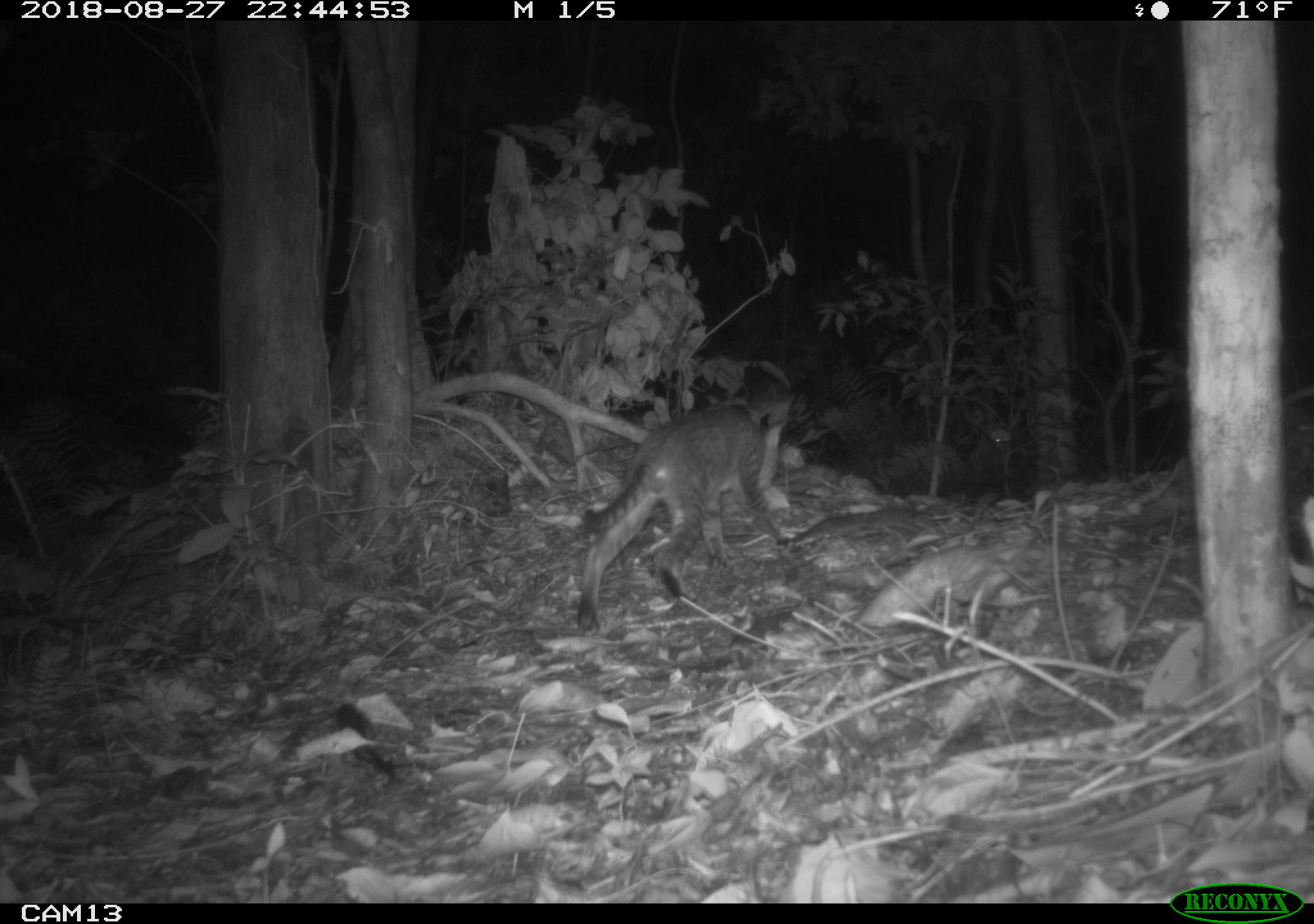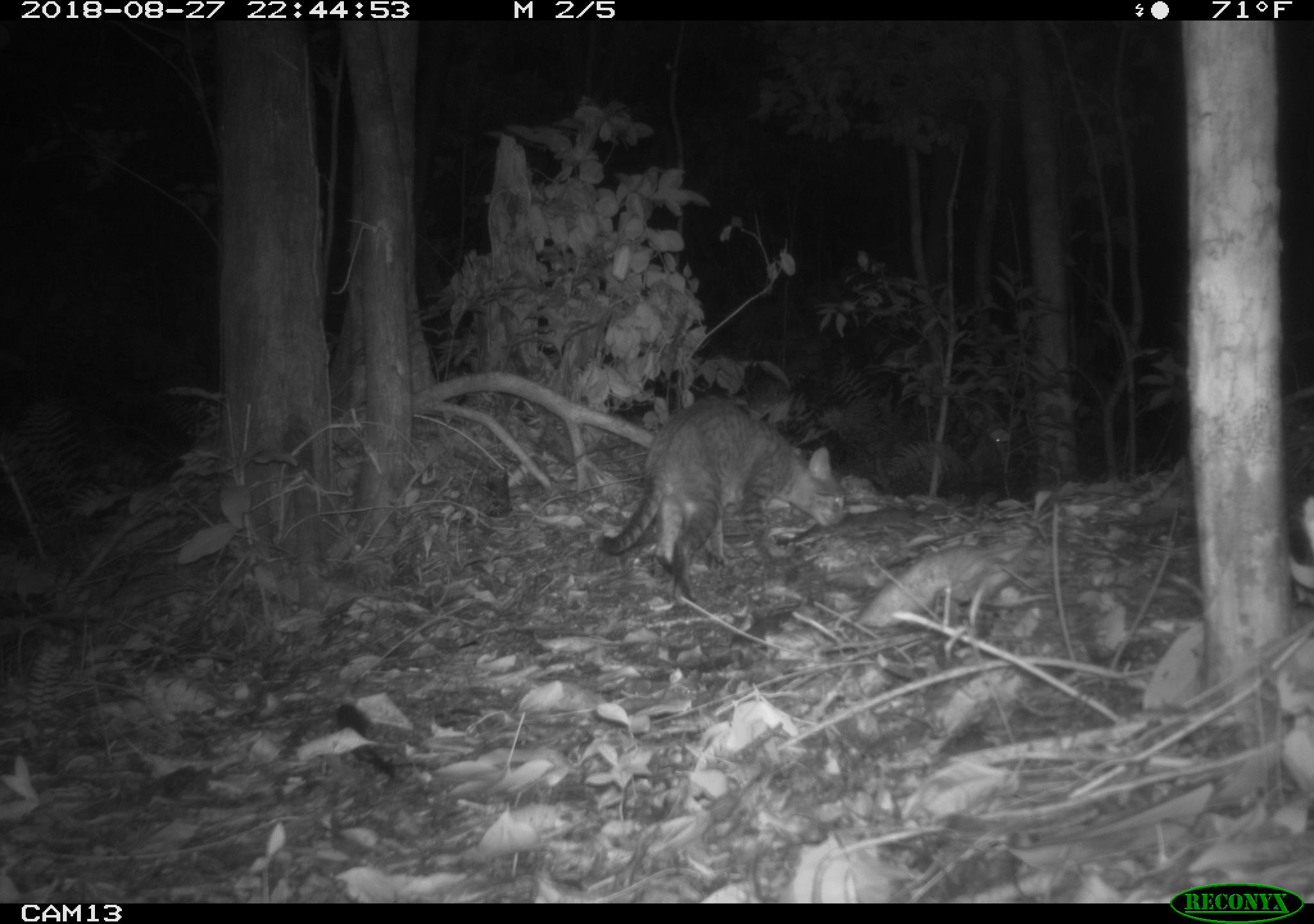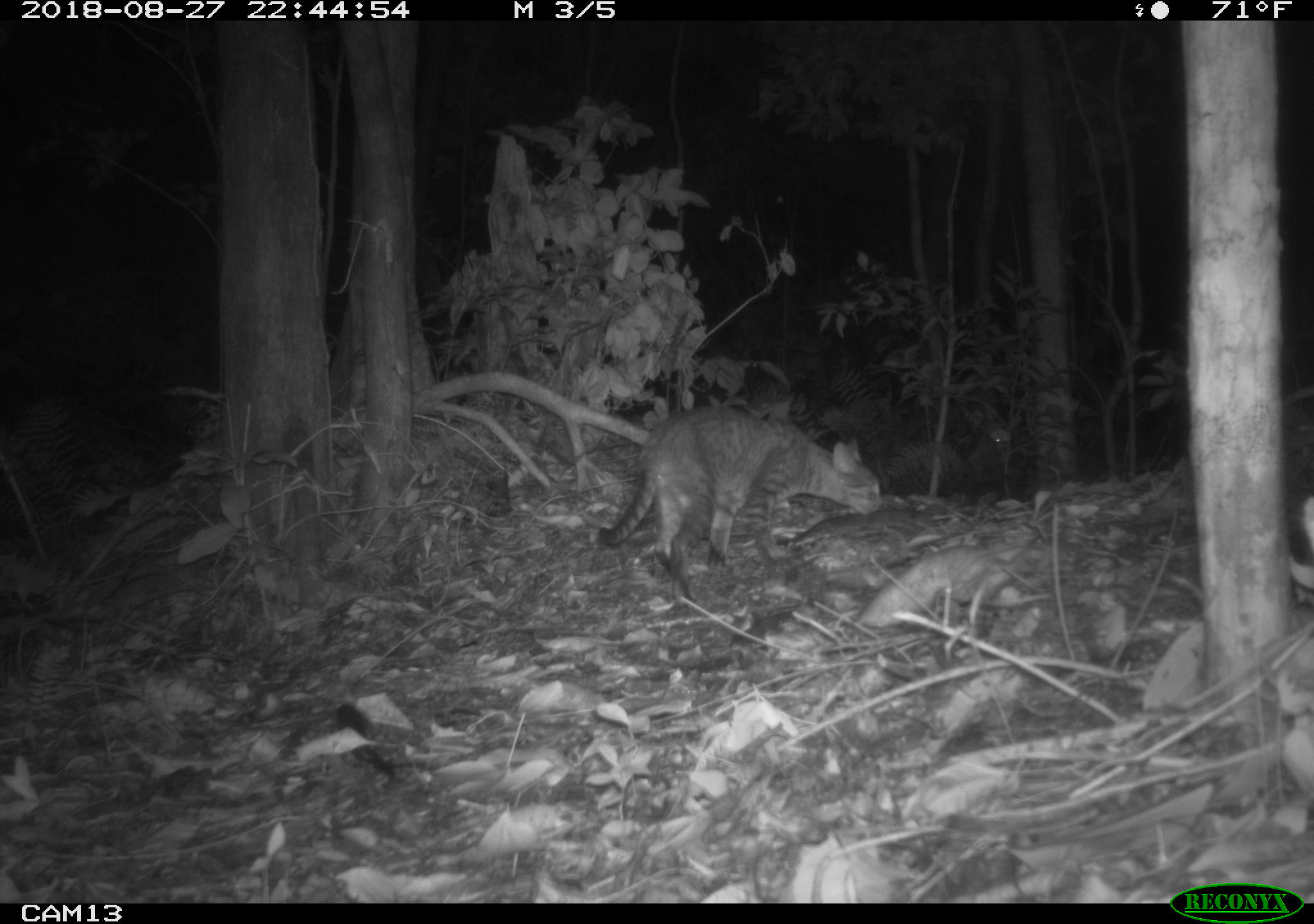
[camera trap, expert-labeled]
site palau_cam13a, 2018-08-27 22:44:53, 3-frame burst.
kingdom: Animalia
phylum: Chordata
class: Mammalia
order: Carnivora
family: Felidae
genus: Felis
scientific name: Felis catus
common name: cat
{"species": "cat (Felis catus)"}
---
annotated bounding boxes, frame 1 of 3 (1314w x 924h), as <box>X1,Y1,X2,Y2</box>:
cat: <box>544,362,824,644</box>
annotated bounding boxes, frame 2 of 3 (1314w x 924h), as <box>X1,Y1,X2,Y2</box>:
cat: <box>590,400,843,604</box>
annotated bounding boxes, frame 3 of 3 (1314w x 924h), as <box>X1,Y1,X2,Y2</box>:
cat: <box>583,391,900,599</box>